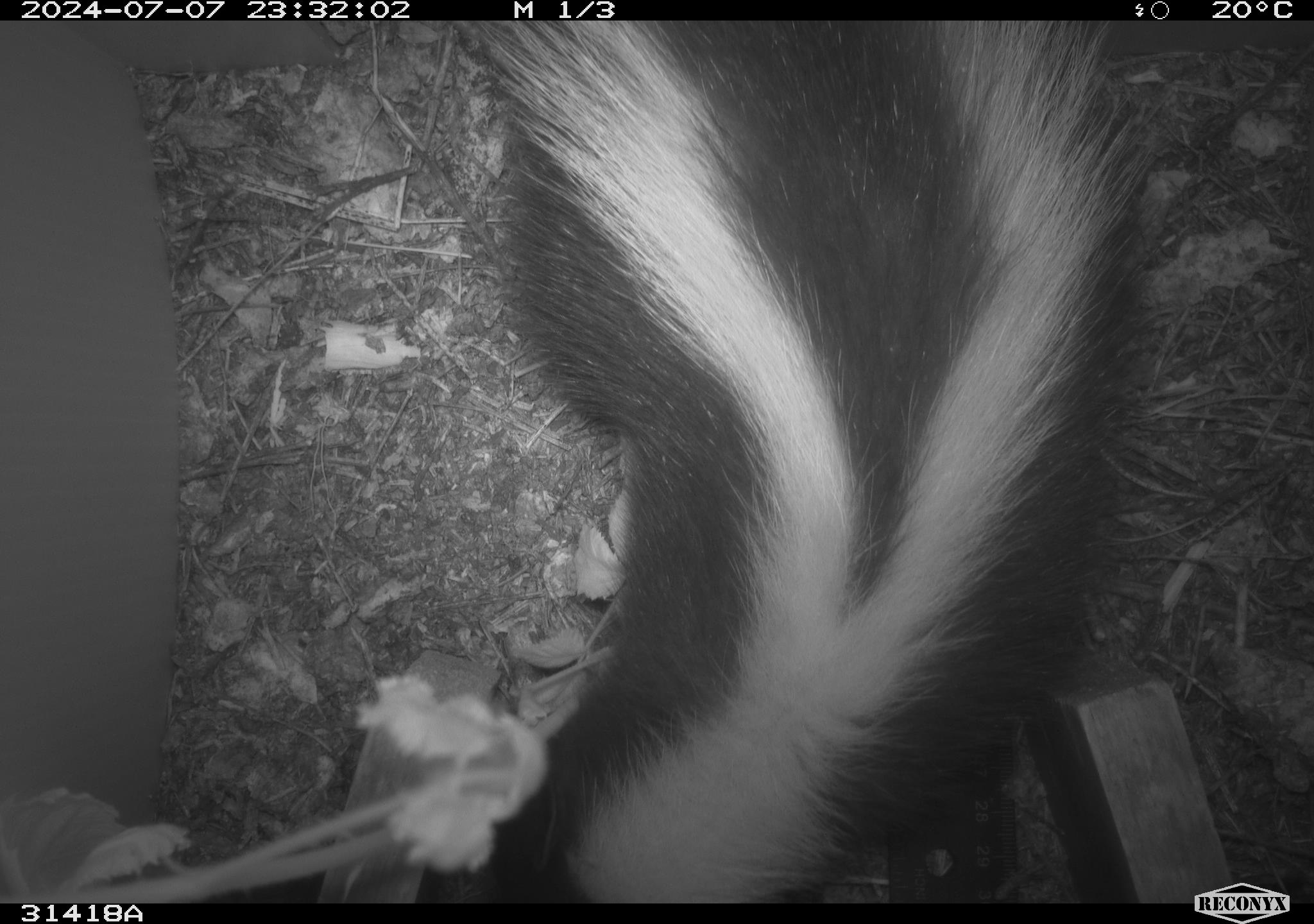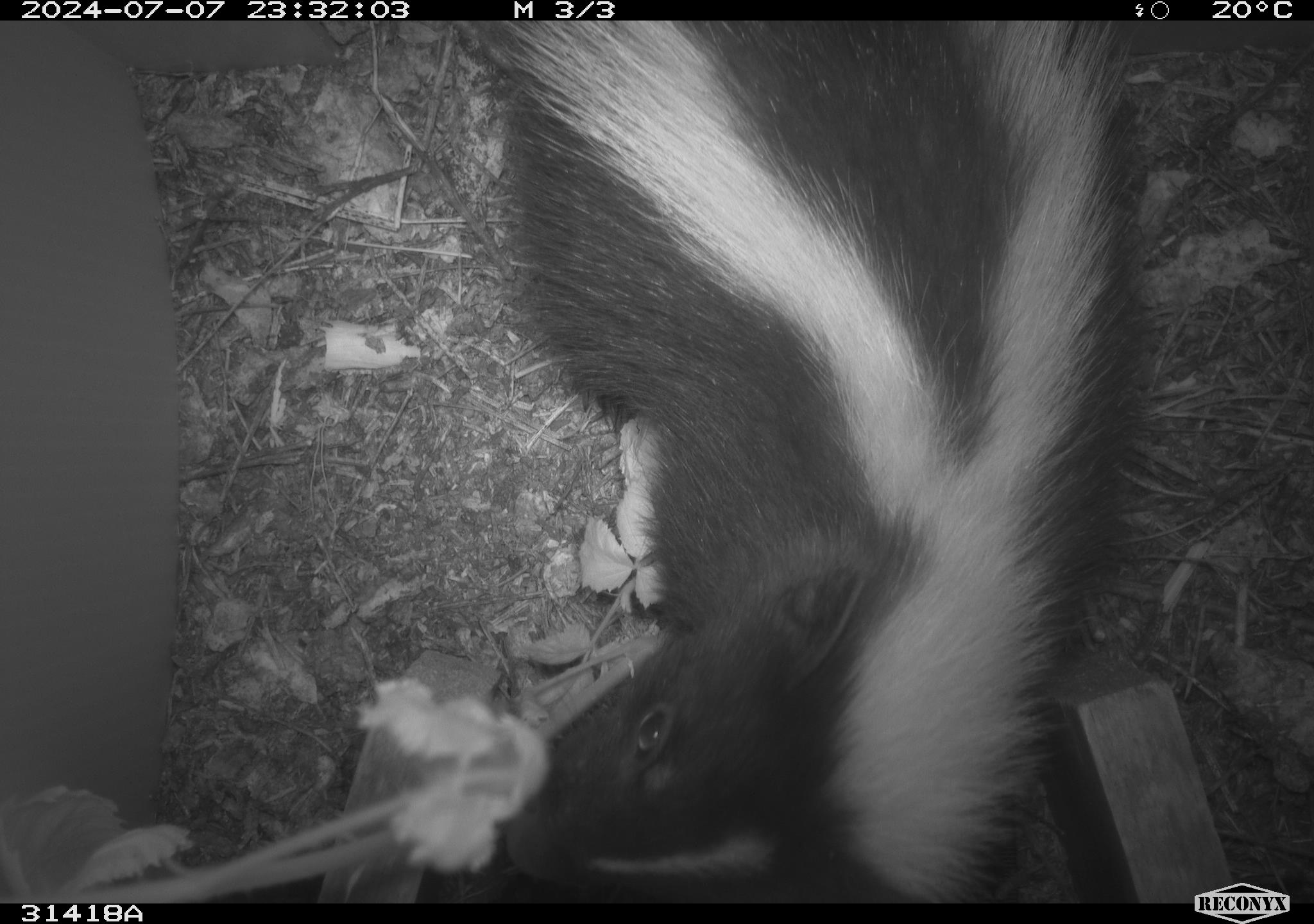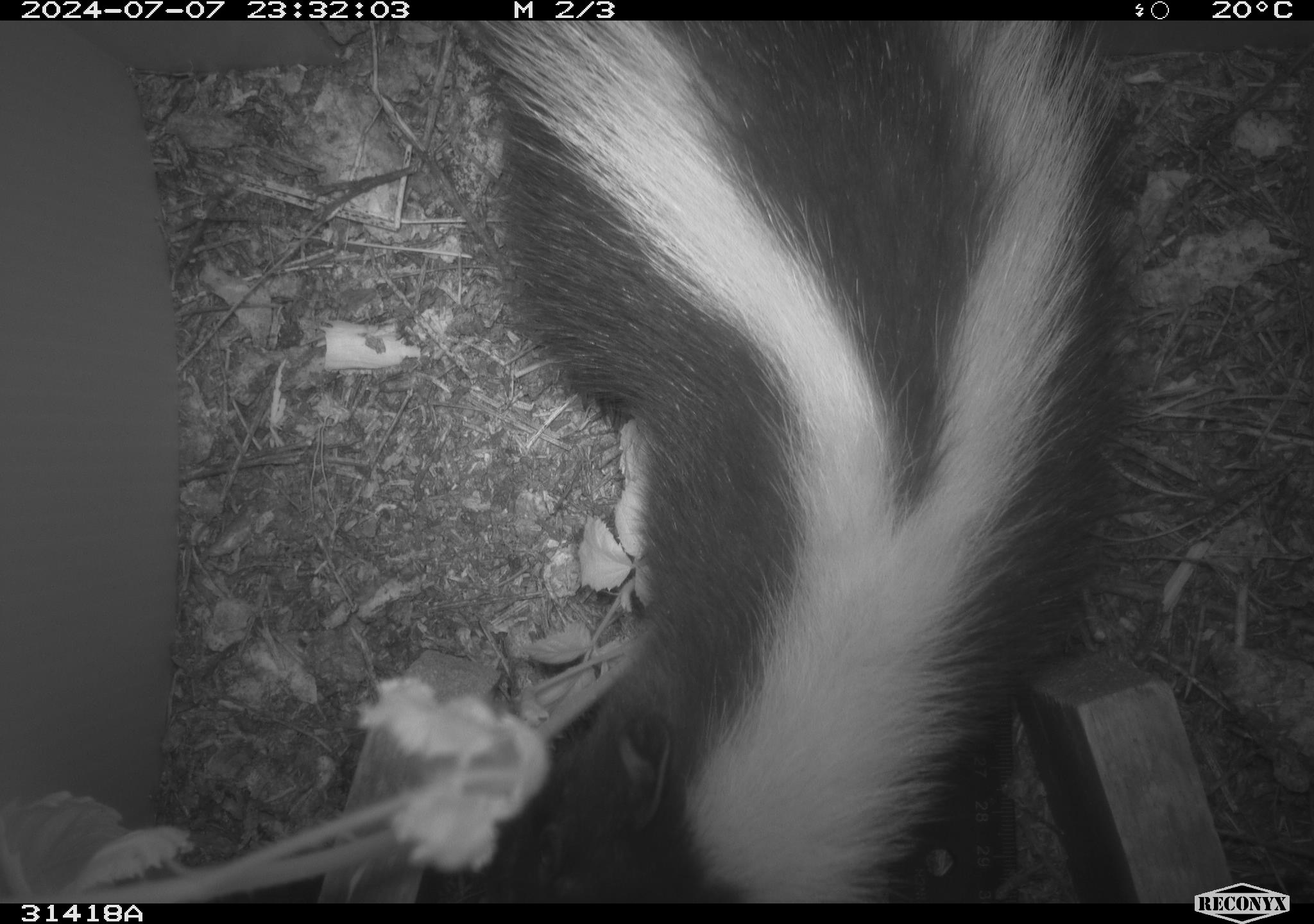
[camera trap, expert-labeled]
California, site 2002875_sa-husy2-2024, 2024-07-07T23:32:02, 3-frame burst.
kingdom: Animalia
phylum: Chordata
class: Mammalia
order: Carnivora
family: Mephitidae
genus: Mephitis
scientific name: Mephitis mephitis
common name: striped skunk